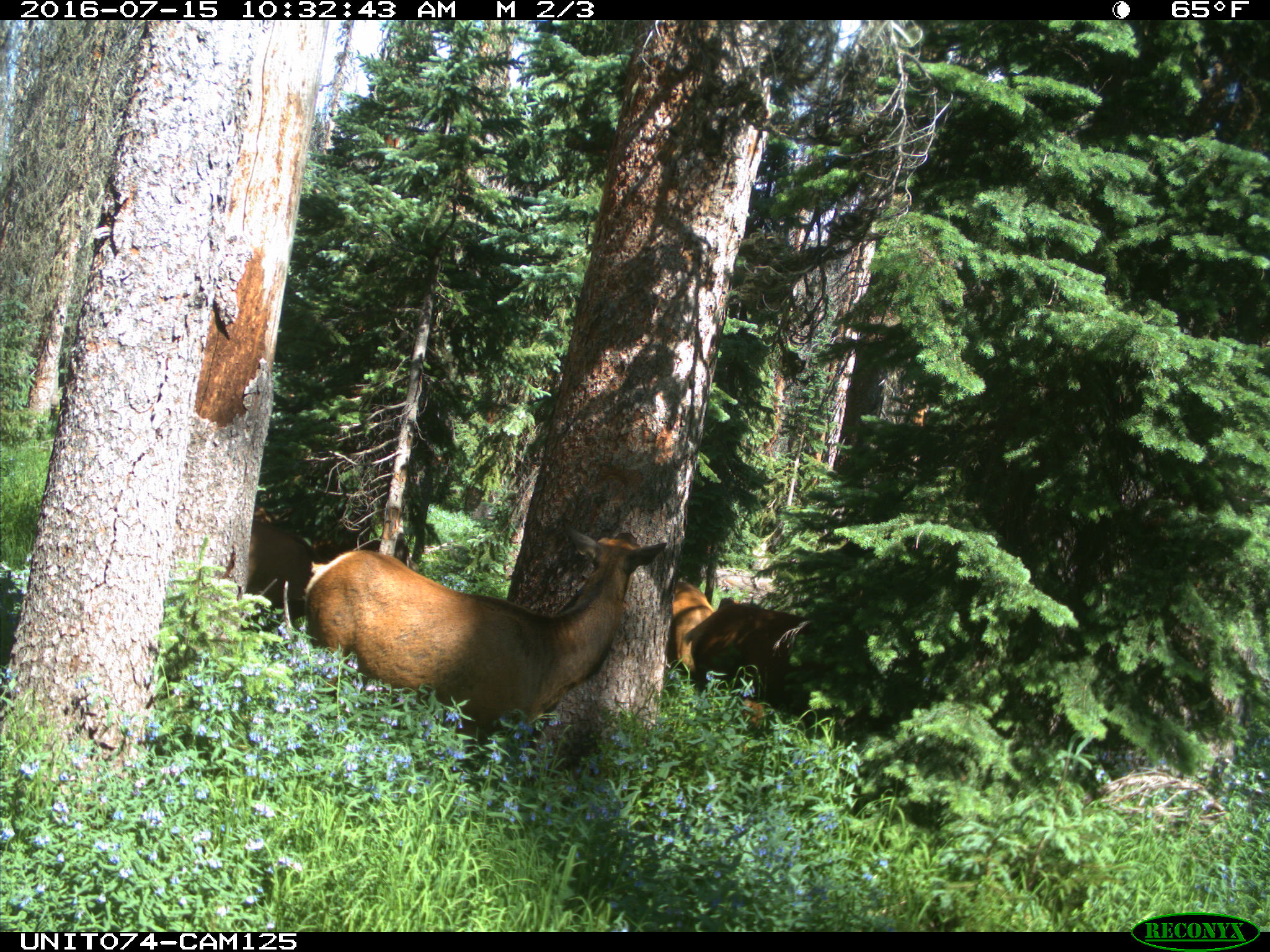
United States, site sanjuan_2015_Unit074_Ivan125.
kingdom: Animalia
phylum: Chordata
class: Mammalia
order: Artiodactyla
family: Cervidae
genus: Cervus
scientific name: Cervus elaphus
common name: red deer